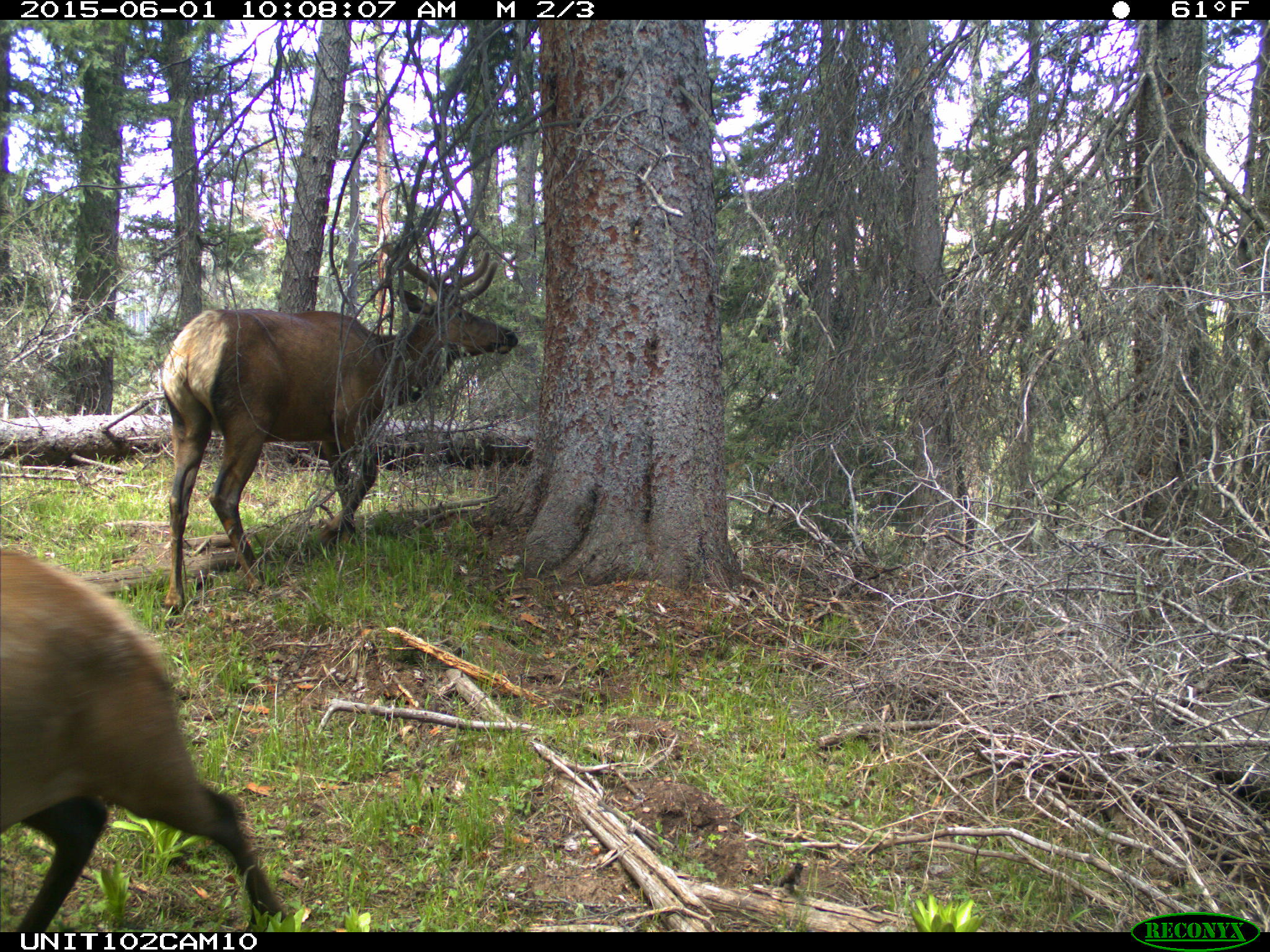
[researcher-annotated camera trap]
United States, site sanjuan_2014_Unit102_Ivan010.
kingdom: Animalia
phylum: Chordata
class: Mammalia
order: Artiodactyla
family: Cervidae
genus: Cervus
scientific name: Cervus elaphus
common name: red deer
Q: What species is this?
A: Cervus elaphus (red deer).